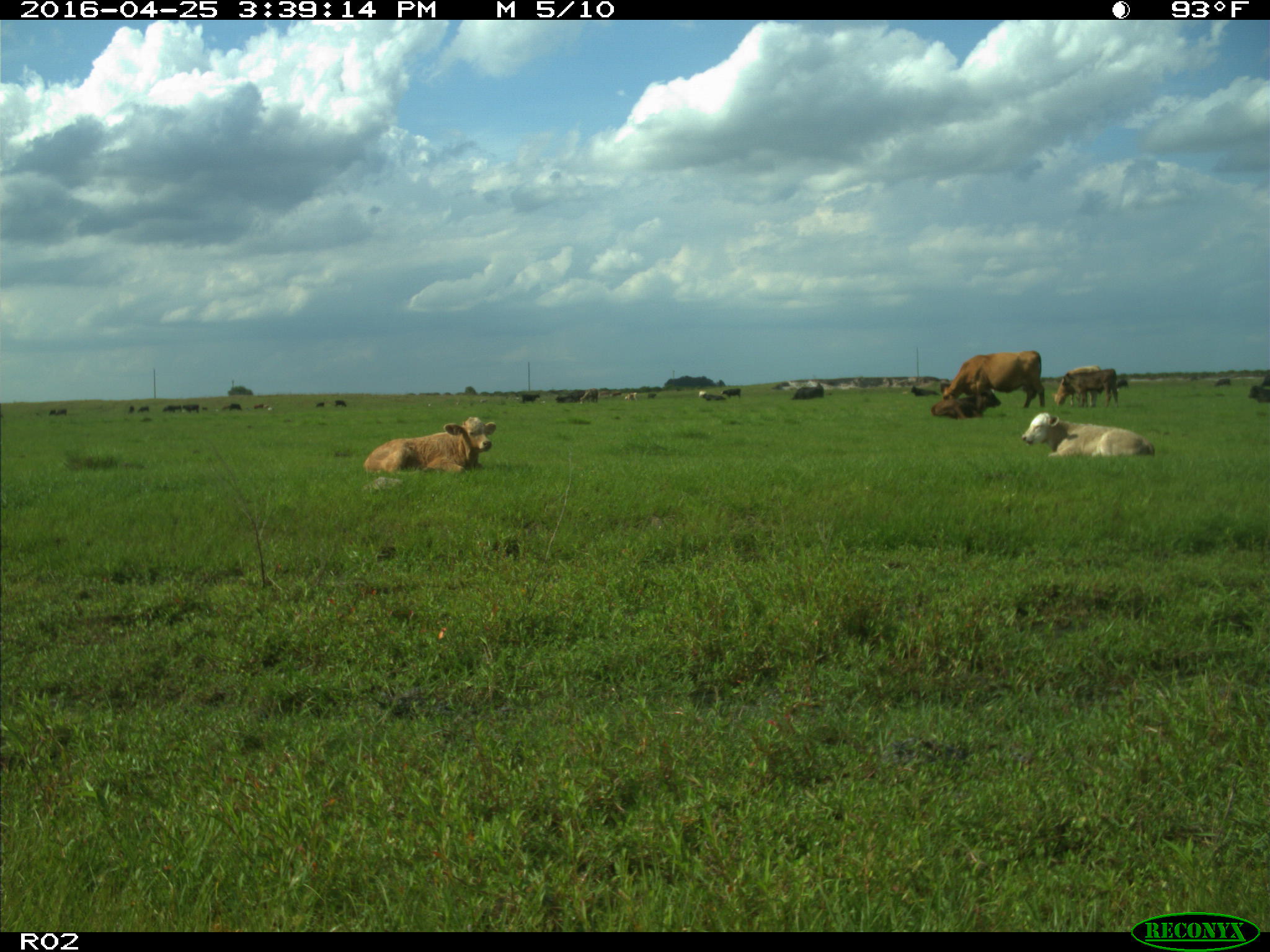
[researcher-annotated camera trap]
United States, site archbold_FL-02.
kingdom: Animalia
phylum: Chordata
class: Mammalia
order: Artiodactyla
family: Bovidae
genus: Bos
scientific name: Bos taurus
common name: domestic cow